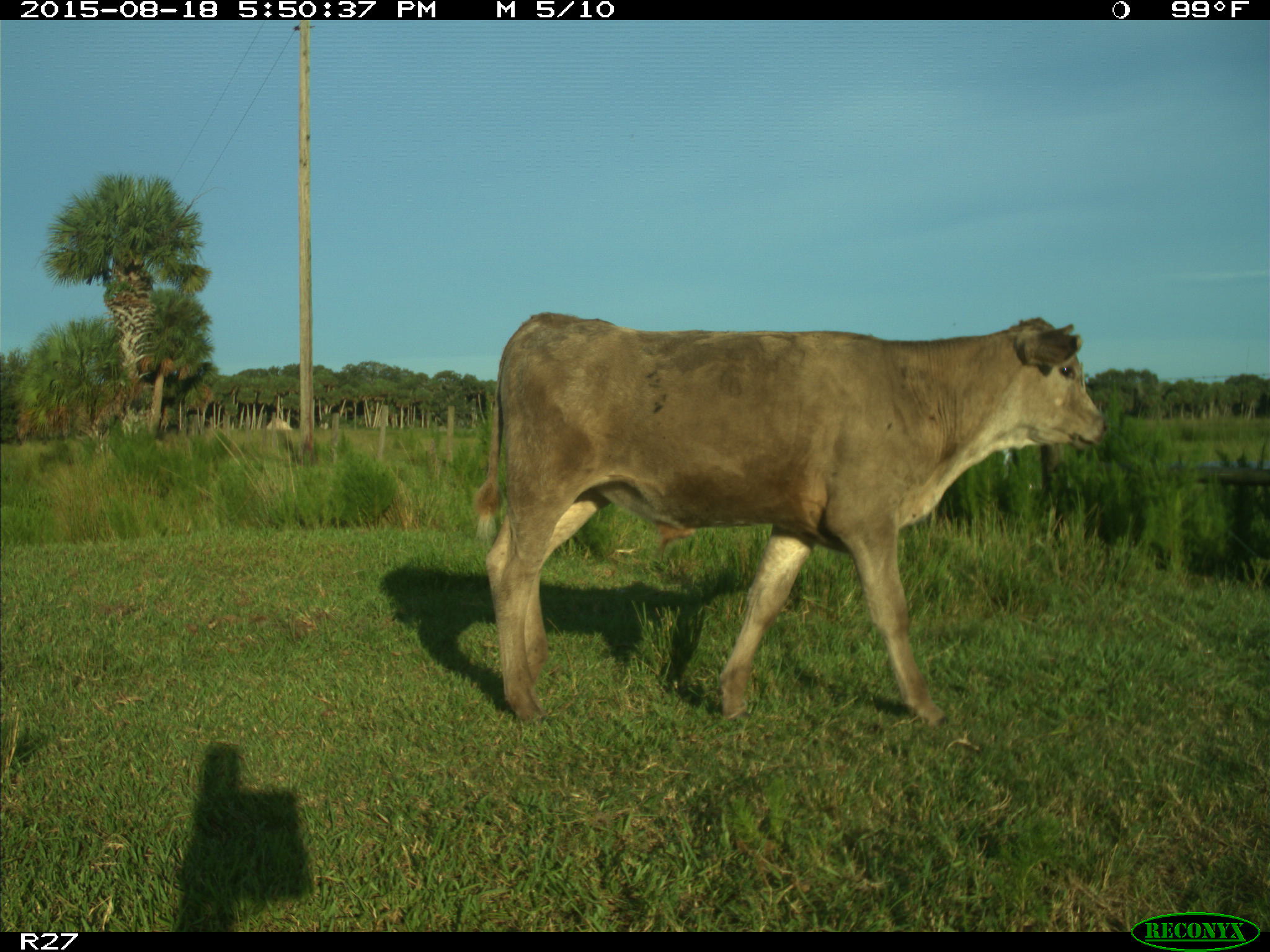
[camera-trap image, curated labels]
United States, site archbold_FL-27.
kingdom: Animalia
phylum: Chordata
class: Mammalia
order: Artiodactyla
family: Bovidae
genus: Bos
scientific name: Bos taurus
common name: domestic cow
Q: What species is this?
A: Bos taurus (domestic cow).